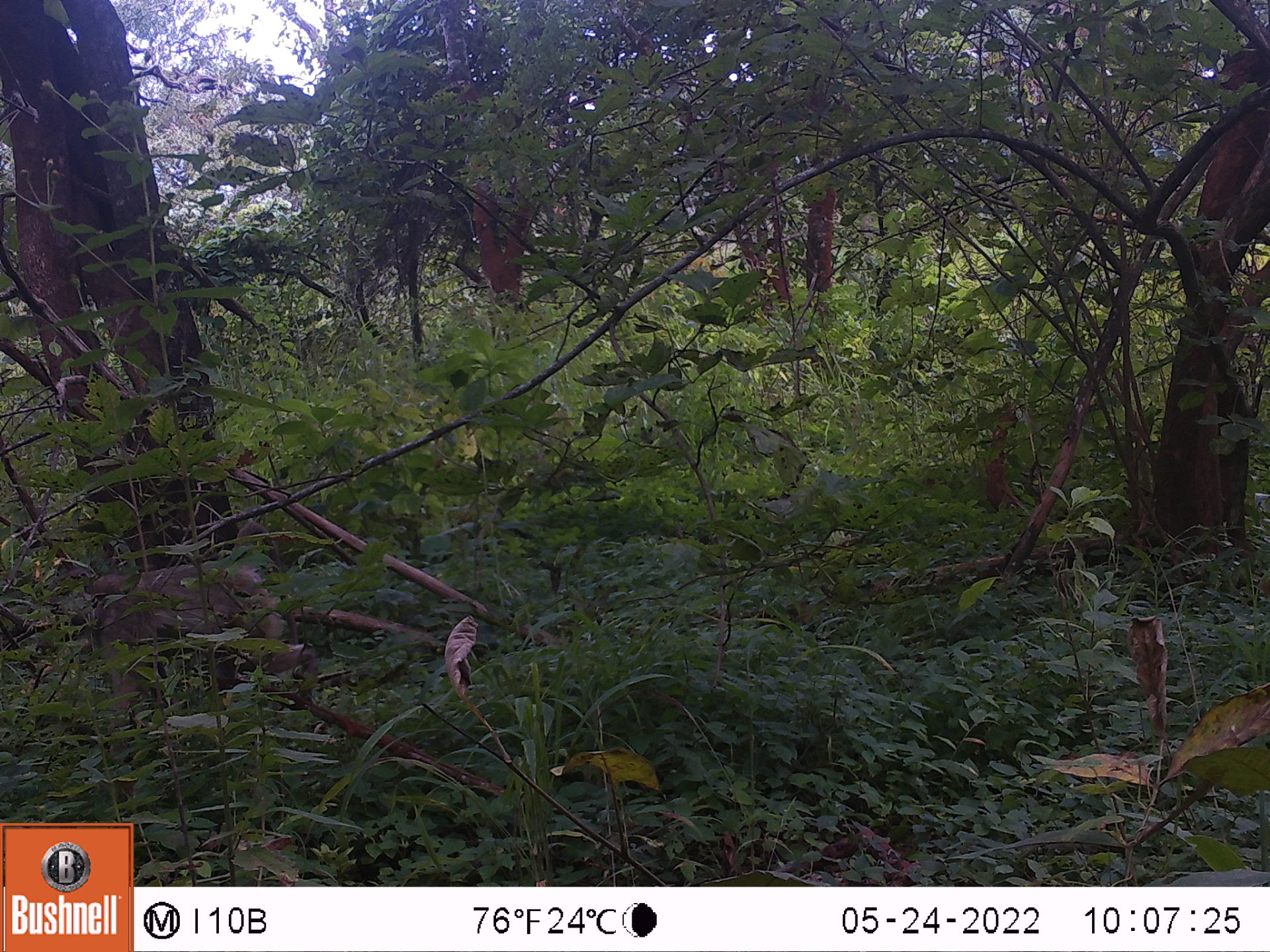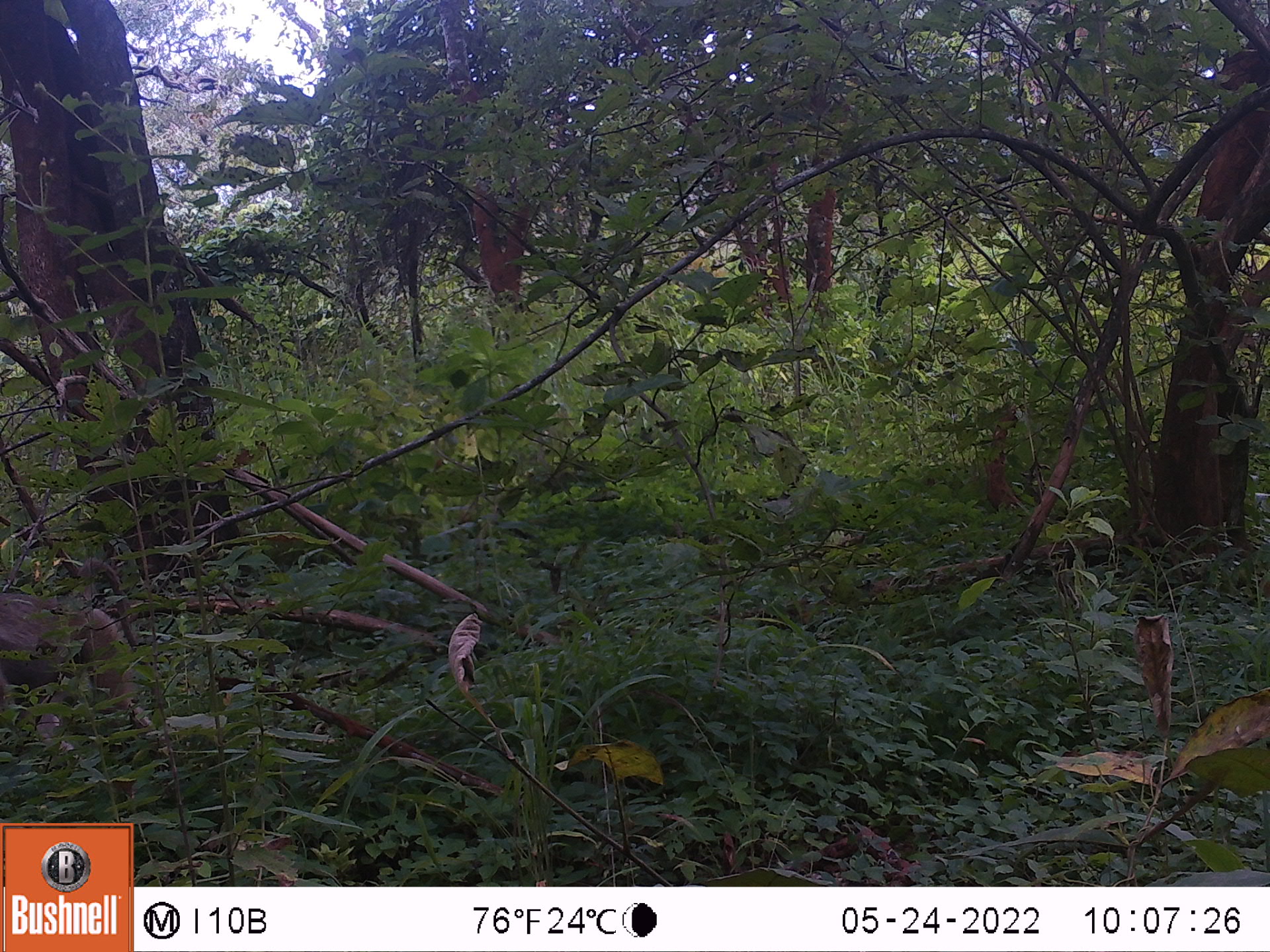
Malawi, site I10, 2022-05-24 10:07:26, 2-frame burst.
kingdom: Animalia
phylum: Chordata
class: Mammalia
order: Primates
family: Cercopithecidae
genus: Papio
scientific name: Papio cynocephalus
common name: yellow baboon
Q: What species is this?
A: Yellow baboon (Papio cynocephalus).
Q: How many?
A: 1.